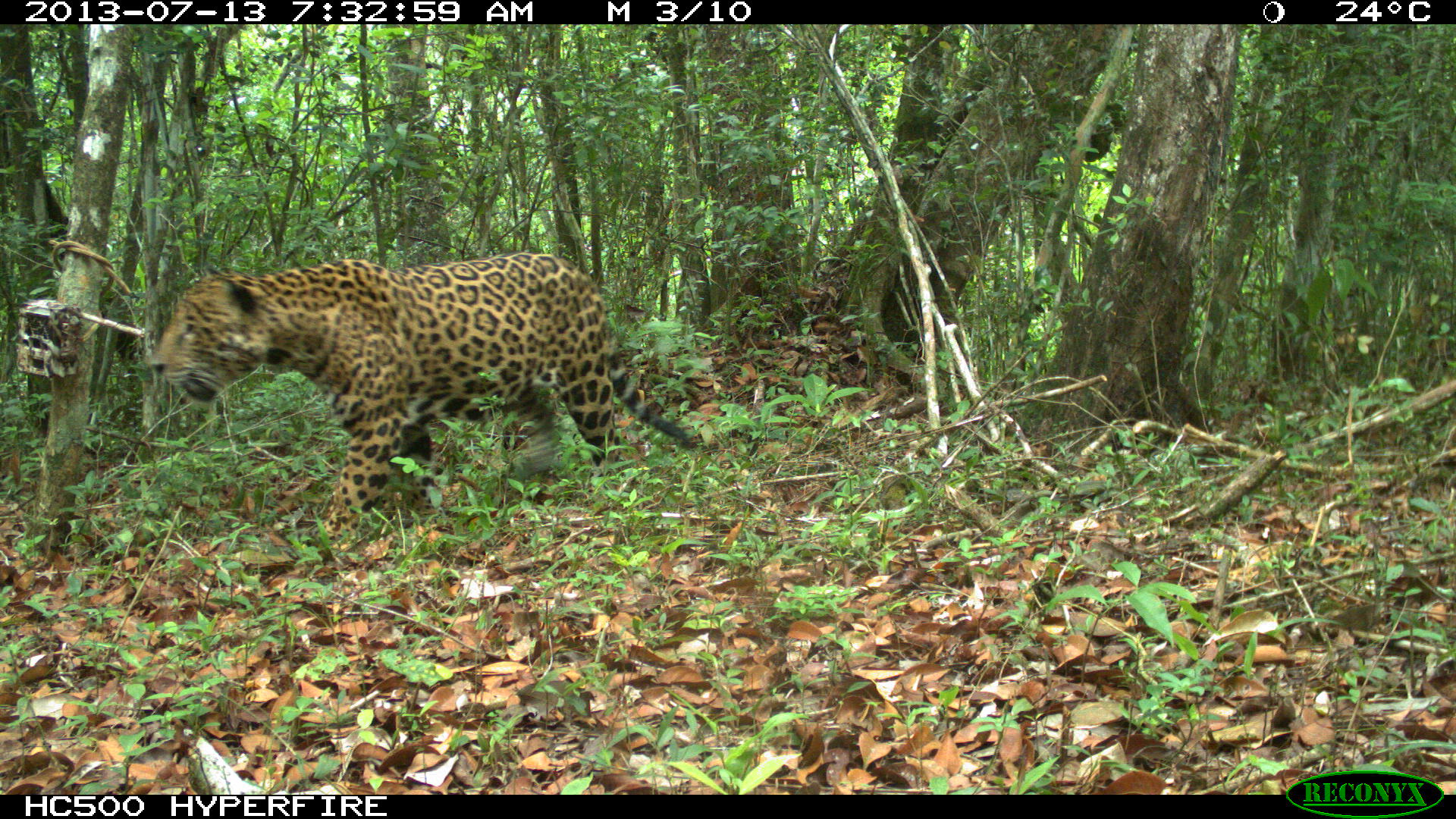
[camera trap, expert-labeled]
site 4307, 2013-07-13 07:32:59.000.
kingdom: Animalia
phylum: Chordata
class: Mammalia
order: Carnivora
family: Felidae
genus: Panthera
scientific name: Panthera onca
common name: jaguar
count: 1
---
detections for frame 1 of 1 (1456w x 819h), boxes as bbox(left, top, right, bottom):
panthera onca: bbox(149, 251, 695, 539)